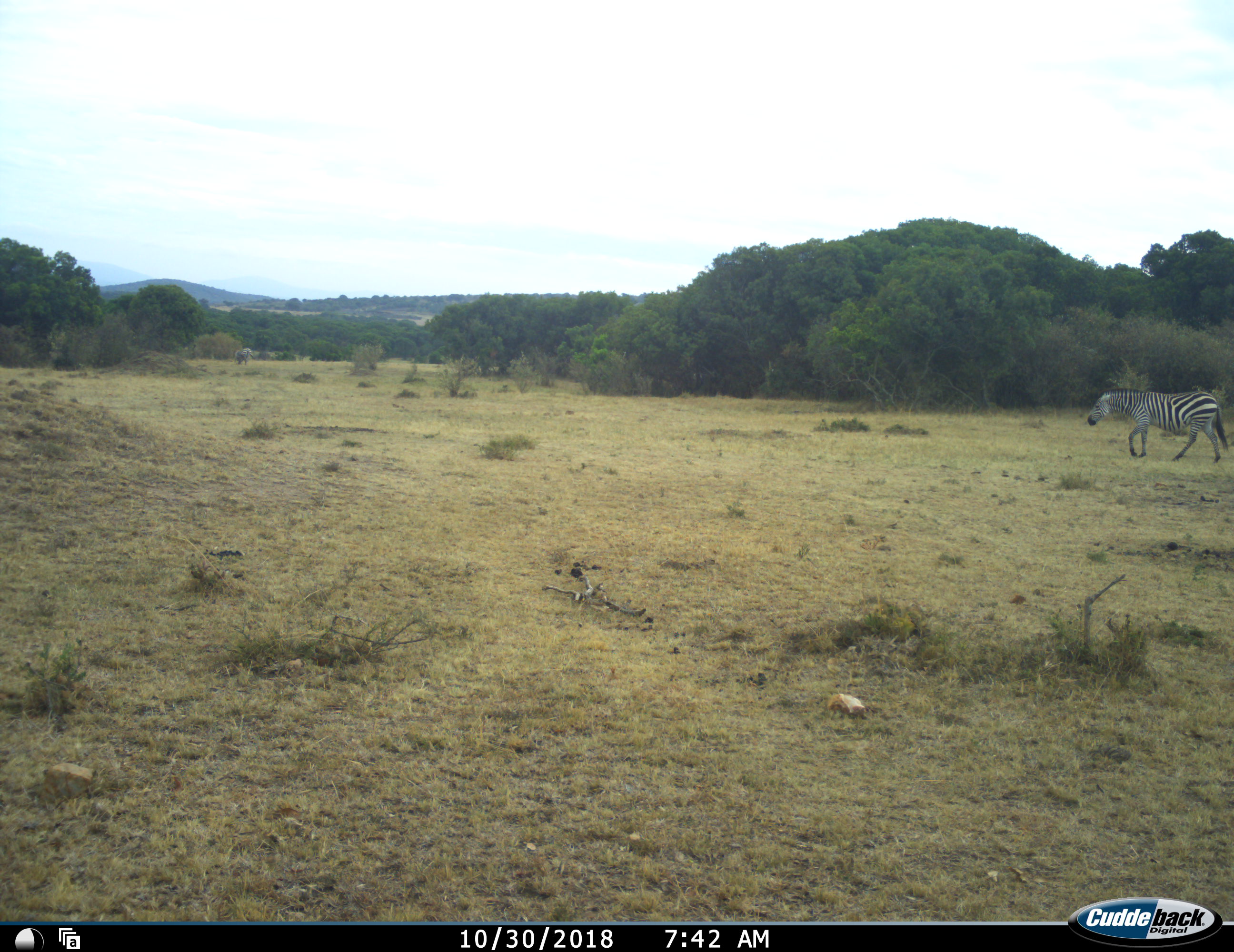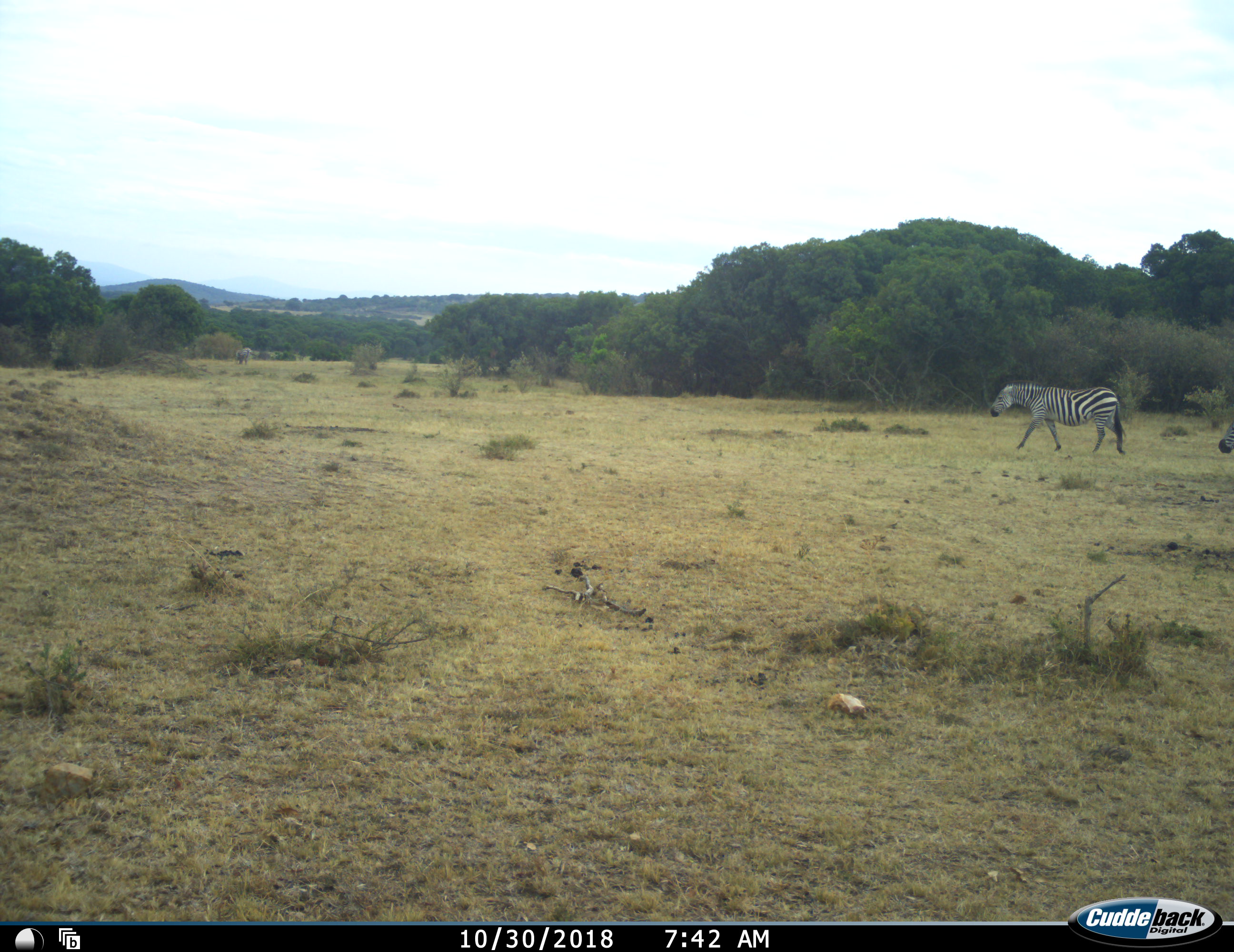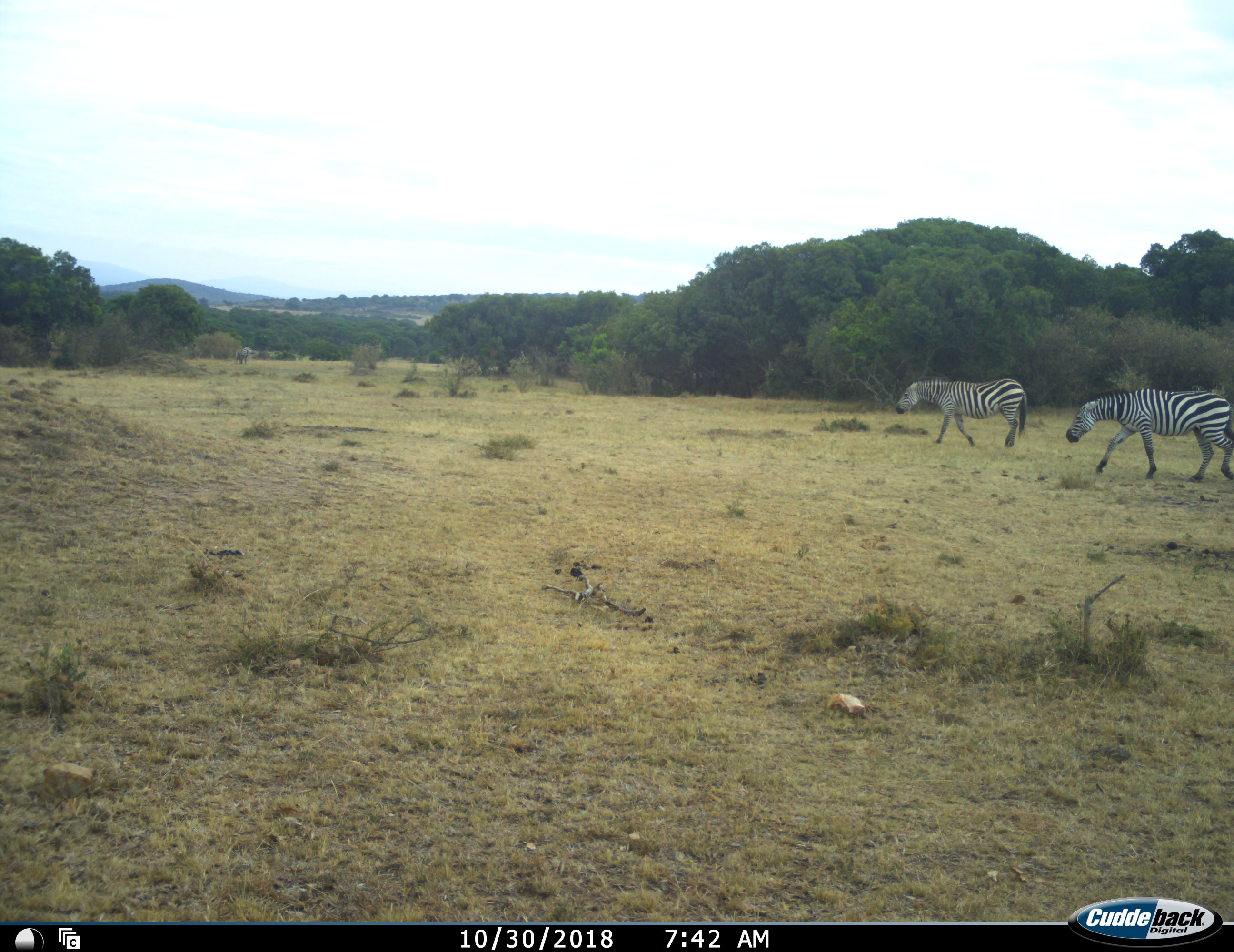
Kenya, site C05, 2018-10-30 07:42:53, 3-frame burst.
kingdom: Animalia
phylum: Chordata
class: Mammalia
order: Perissodactyla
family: Equidae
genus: Equus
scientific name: Equus quagga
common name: plains zebra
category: zebra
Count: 2.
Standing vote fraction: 10%.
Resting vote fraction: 0%.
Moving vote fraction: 100%.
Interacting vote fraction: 0%.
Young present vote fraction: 0%.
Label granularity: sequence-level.